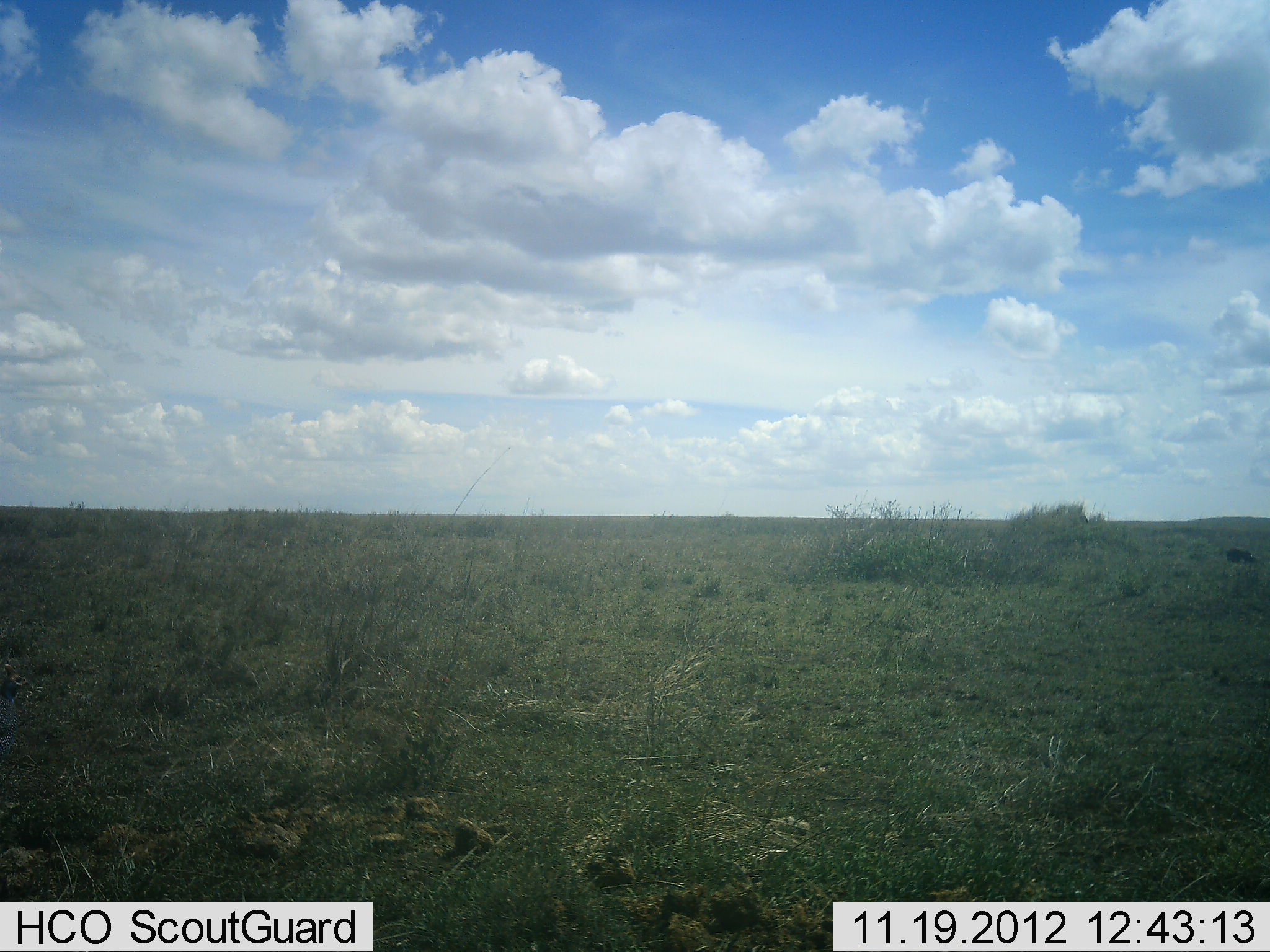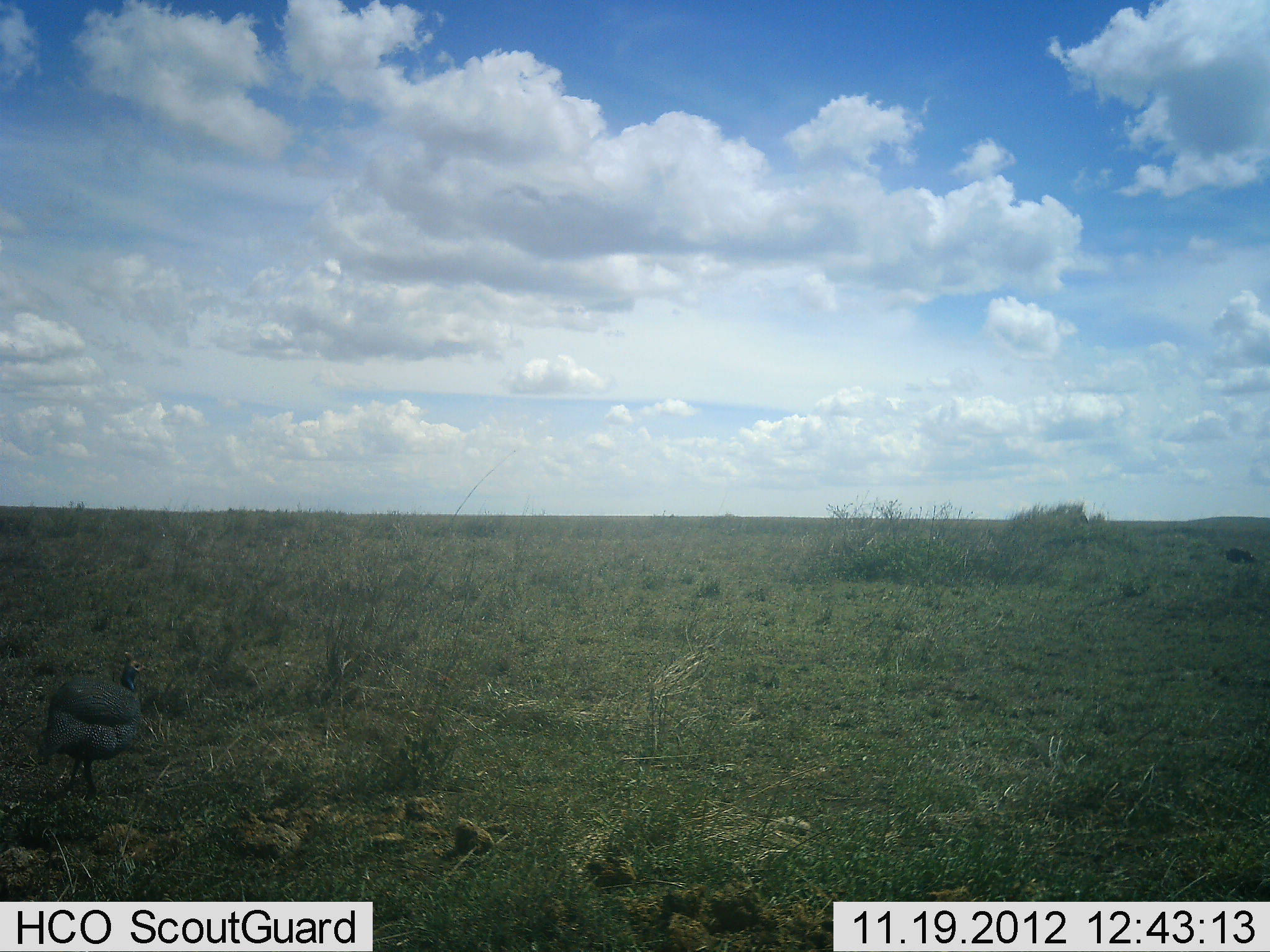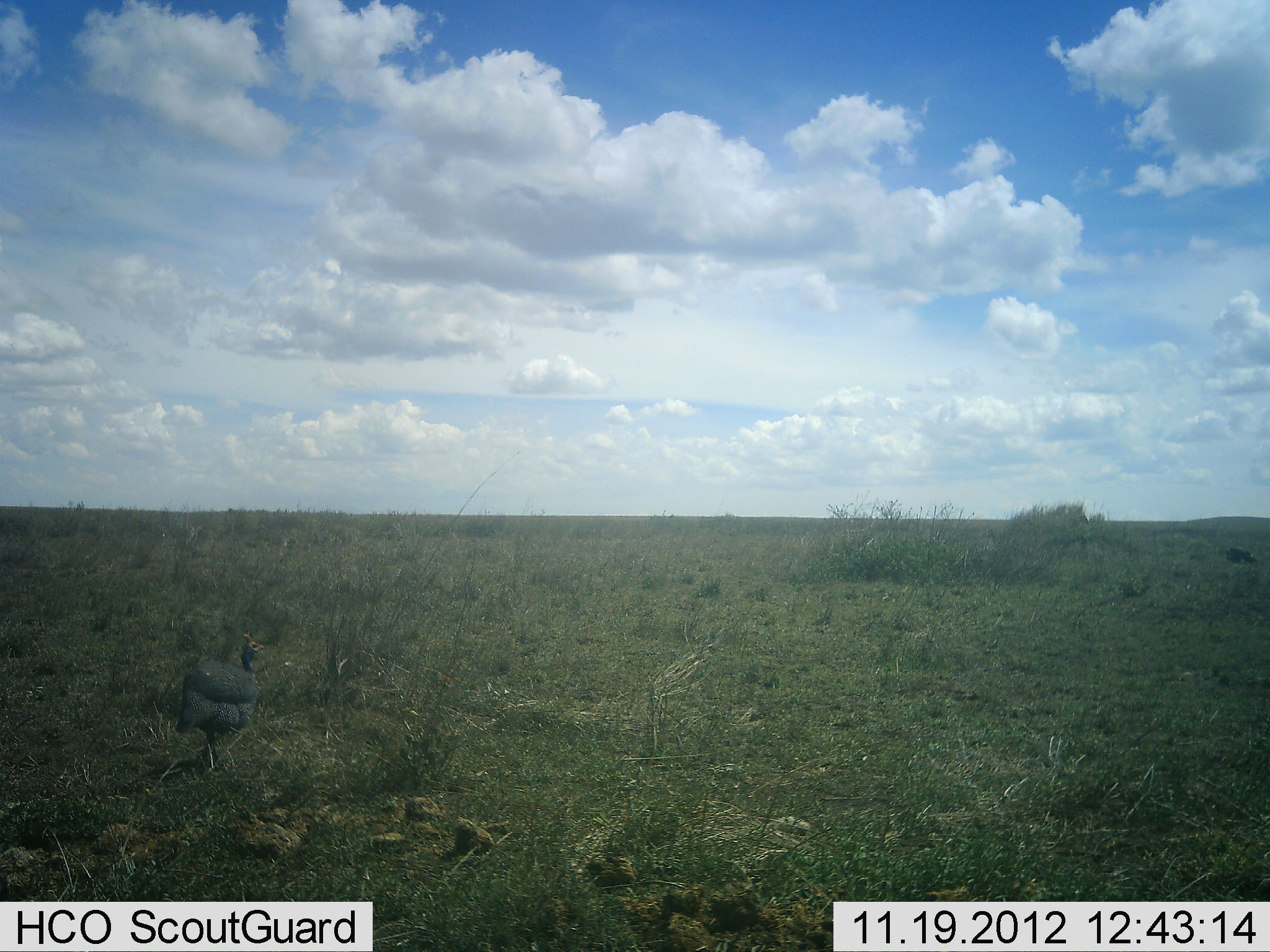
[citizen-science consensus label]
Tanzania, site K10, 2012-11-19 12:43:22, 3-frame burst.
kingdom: Animalia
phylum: Chordata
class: Aves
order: Galliformes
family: Numididae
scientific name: Numididae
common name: guinea fowl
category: guineafowl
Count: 1.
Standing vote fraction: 0%.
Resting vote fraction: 0%.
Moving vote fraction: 100%.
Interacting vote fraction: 0%.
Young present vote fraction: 0%.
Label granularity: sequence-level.